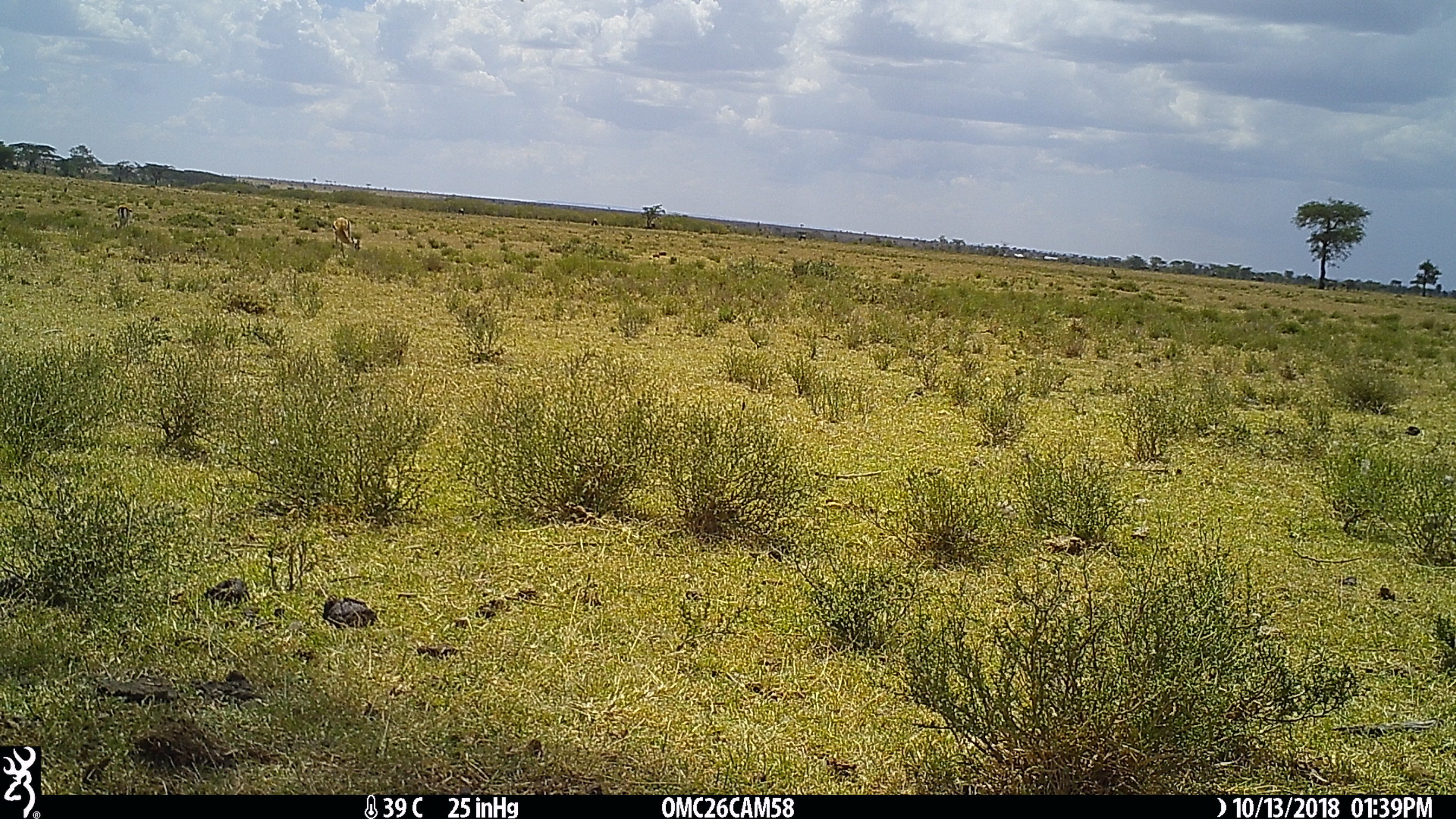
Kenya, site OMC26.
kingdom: Animalia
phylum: Chordata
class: Mammalia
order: Artiodactyla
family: Bovidae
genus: Eudorcas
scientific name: Eudorcas thomsonii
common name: thomon's gazelle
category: gazelle thomsons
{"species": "gazelle thomsons (thomon's gazelle) (Eudorcas thomsonii)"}